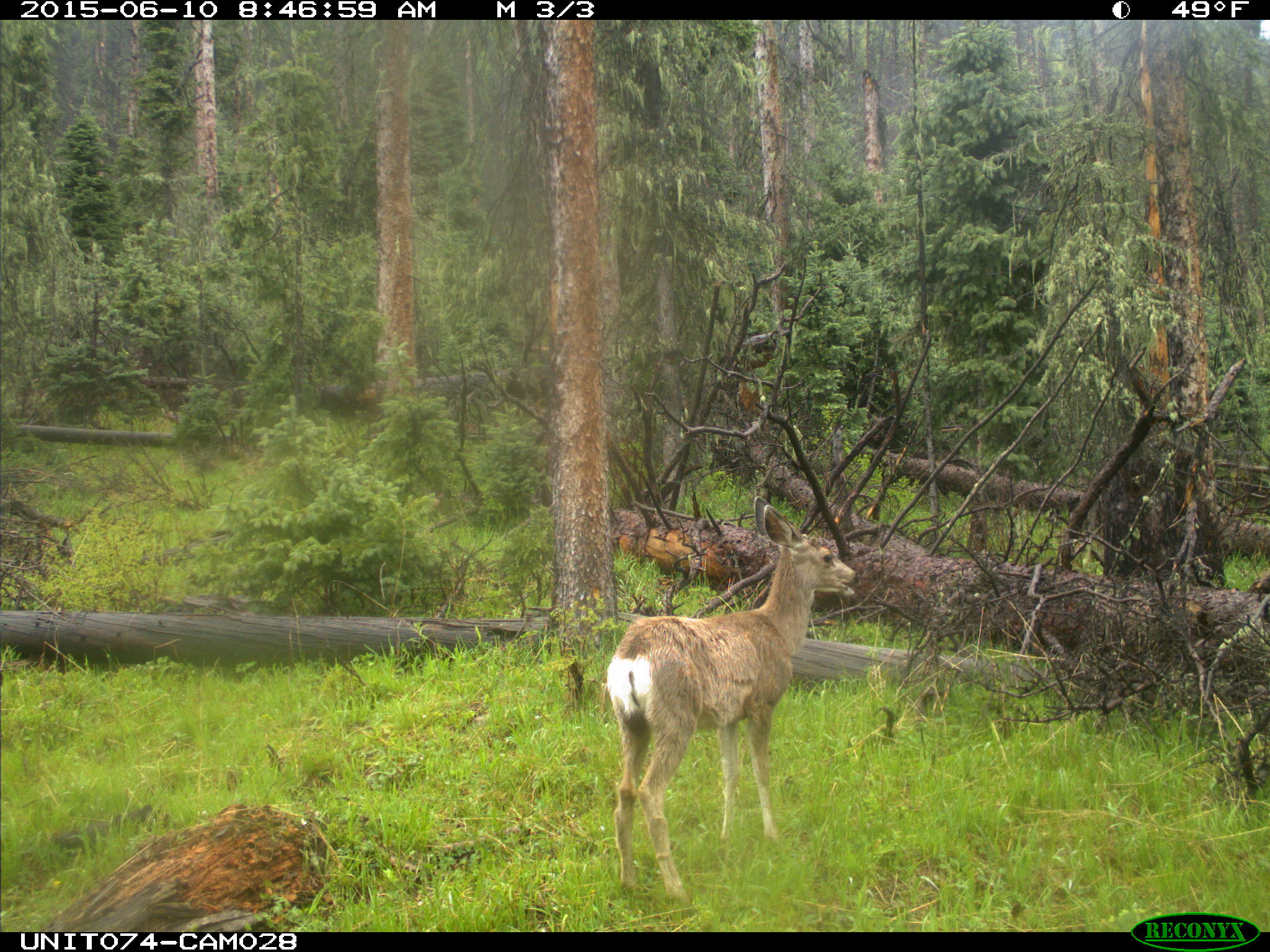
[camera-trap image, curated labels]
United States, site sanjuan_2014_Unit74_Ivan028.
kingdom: Animalia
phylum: Chordata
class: Mammalia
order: Artiodactyla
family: Cervidae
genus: Odocoileus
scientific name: Odocoileus hemionus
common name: mule deer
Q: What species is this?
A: Odocoileus hemionus (mule deer).